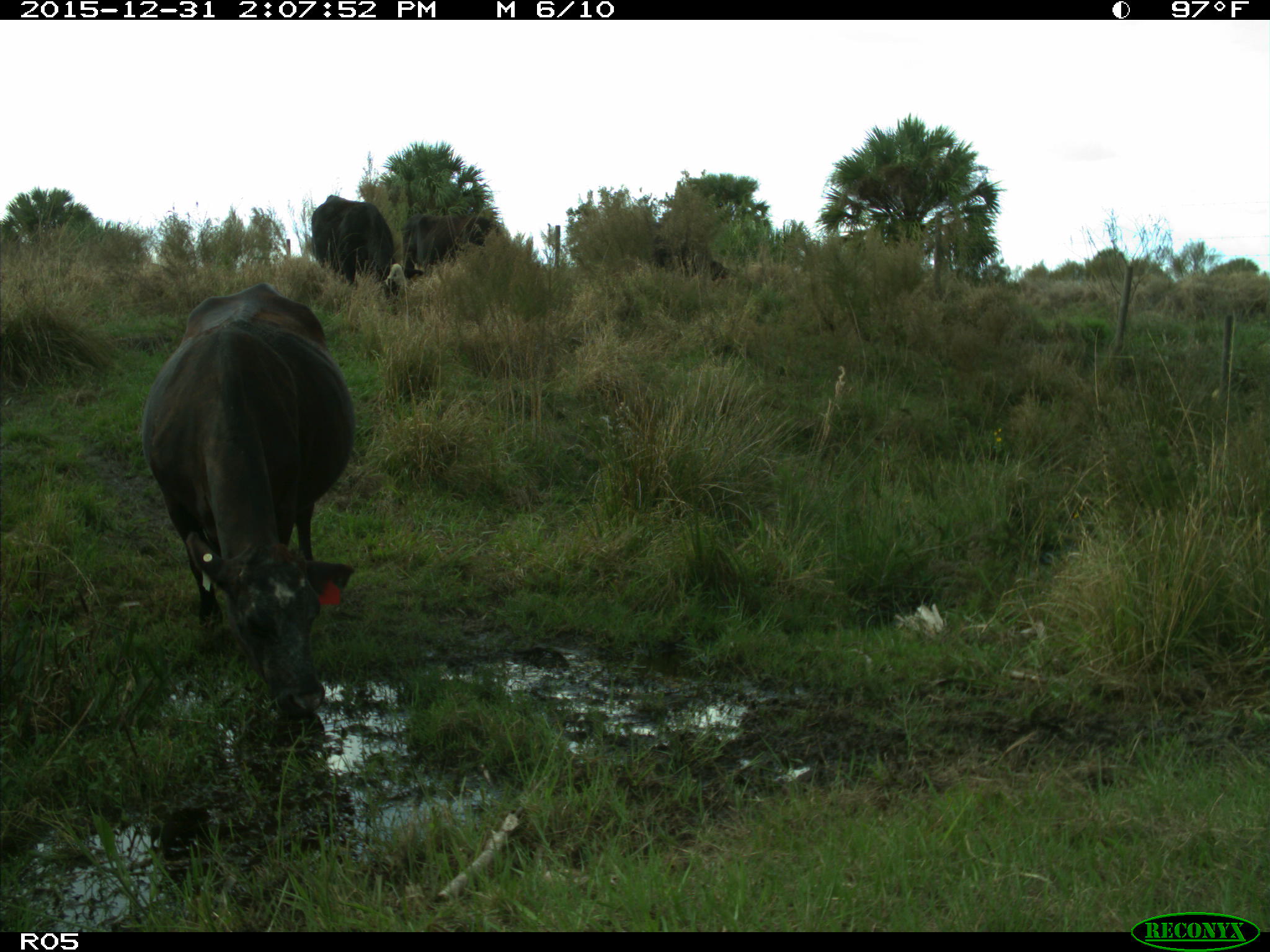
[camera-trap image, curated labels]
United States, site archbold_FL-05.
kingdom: Animalia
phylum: Chordata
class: Mammalia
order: Artiodactyla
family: Bovidae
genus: Bos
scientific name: Bos taurus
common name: domestic cow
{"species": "Bos taurus (domestic cow)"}